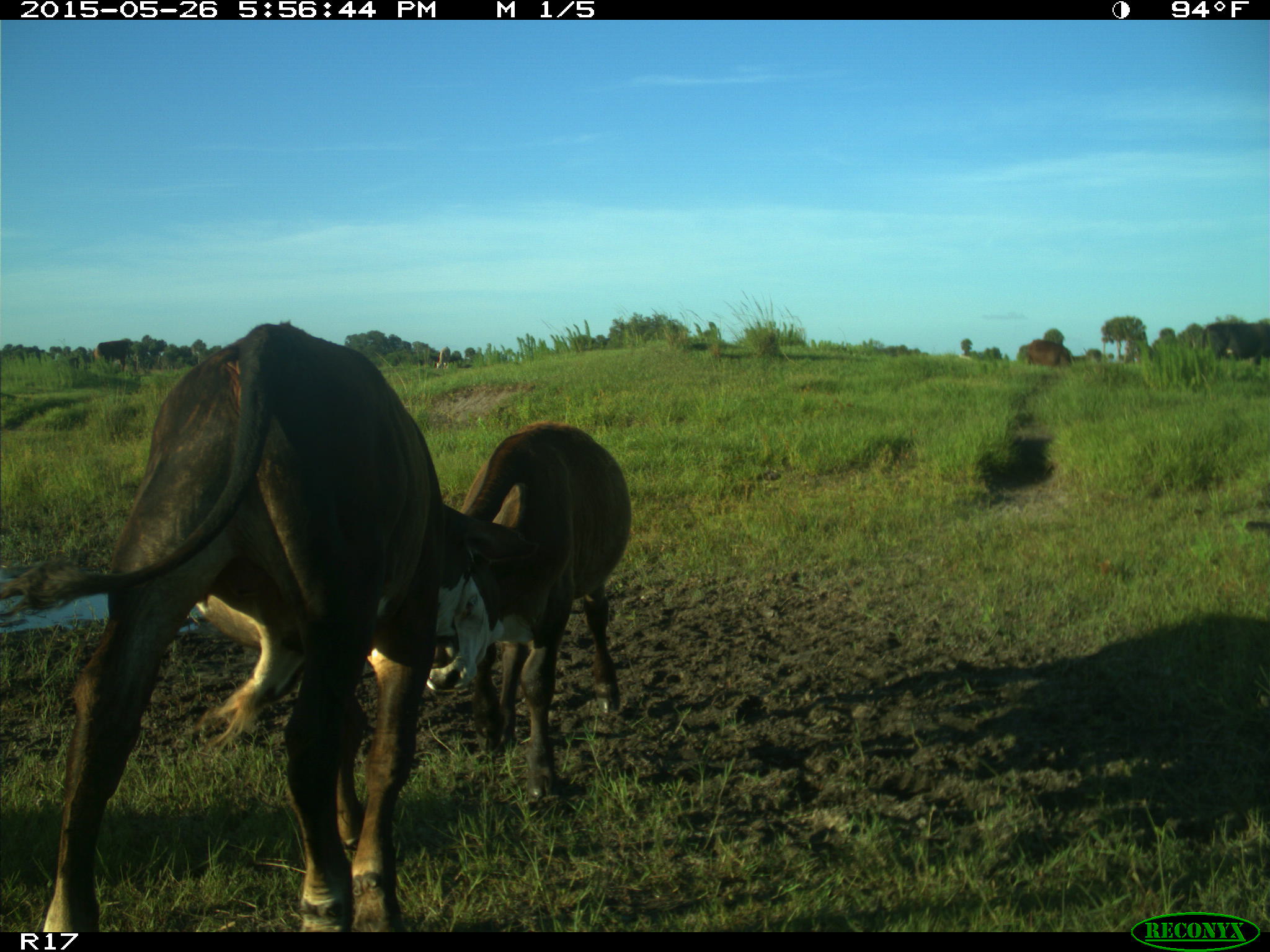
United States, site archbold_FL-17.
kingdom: Animalia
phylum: Chordata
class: Mammalia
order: Artiodactyla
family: Bovidae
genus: Bos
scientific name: Bos taurus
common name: domestic cow